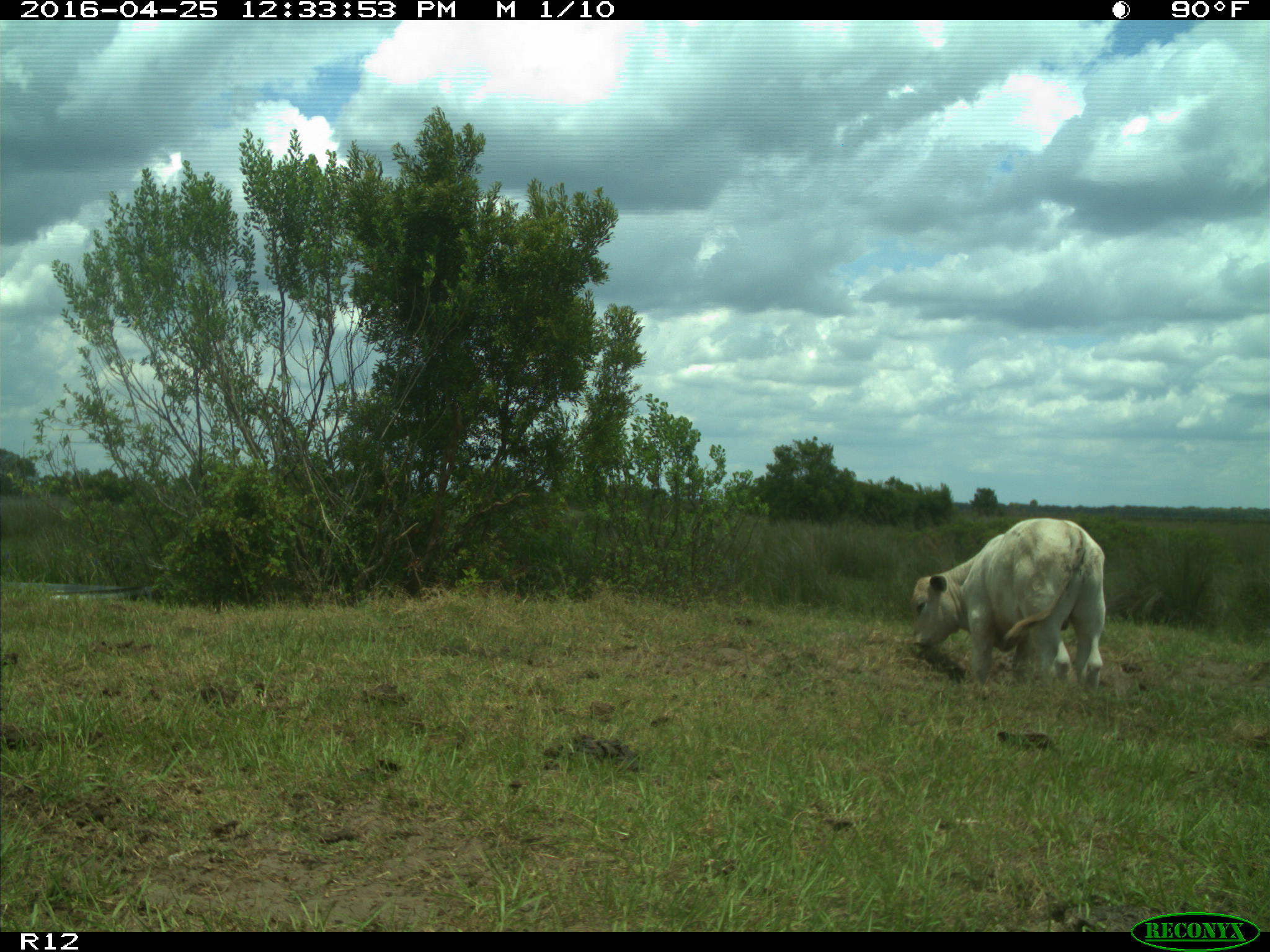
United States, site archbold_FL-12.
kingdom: Animalia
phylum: Chordata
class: Mammalia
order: Artiodactyla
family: Bovidae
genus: Bos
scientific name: Bos taurus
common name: domestic cow